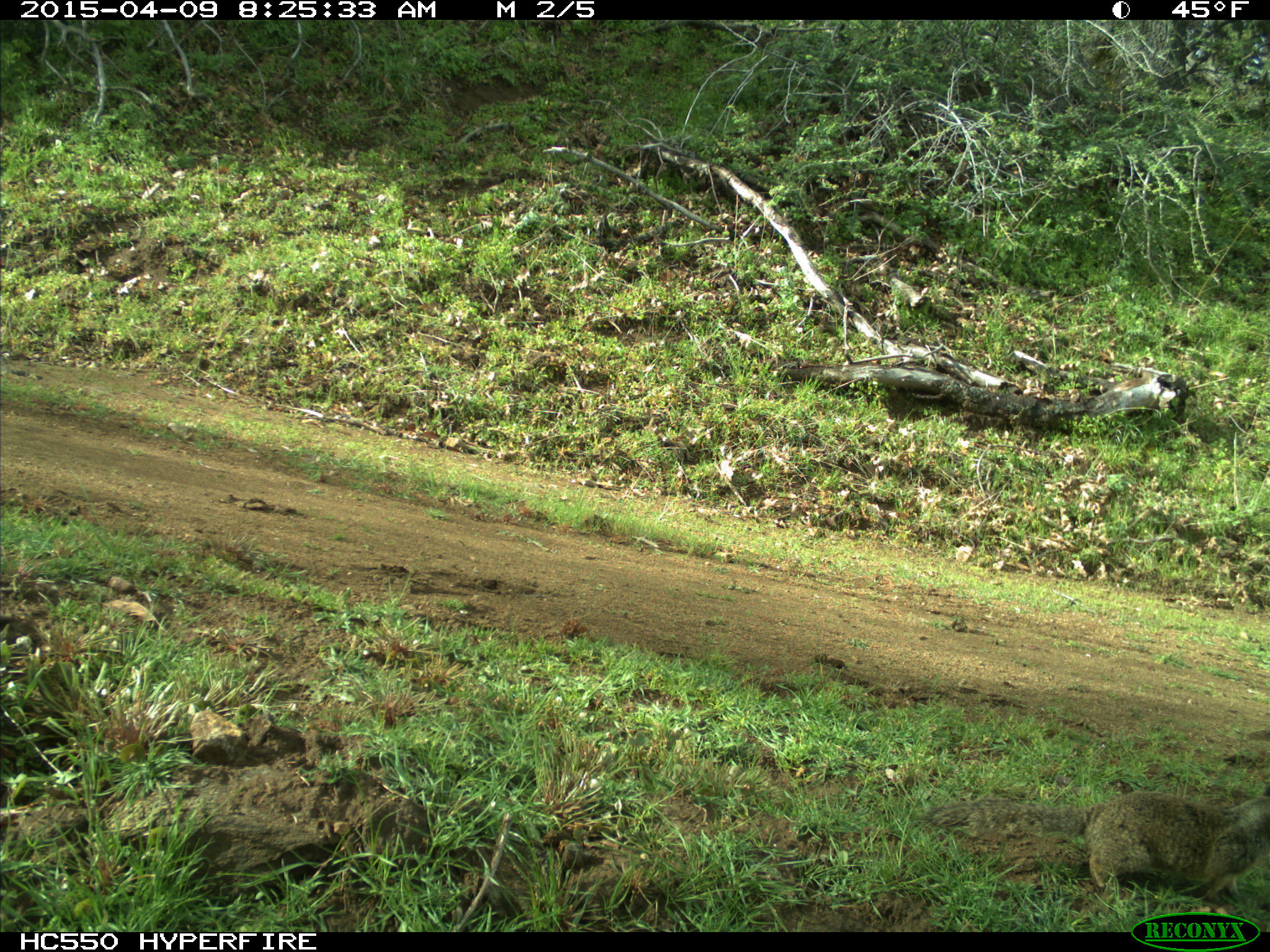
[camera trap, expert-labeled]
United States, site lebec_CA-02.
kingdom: Animalia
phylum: Chordata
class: Mammalia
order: Rodentia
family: Sciuridae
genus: Otospermophilus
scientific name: Otospermophilus beecheyi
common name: california ground squirrel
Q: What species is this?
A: Otospermophilus beecheyi (california ground squirrel).